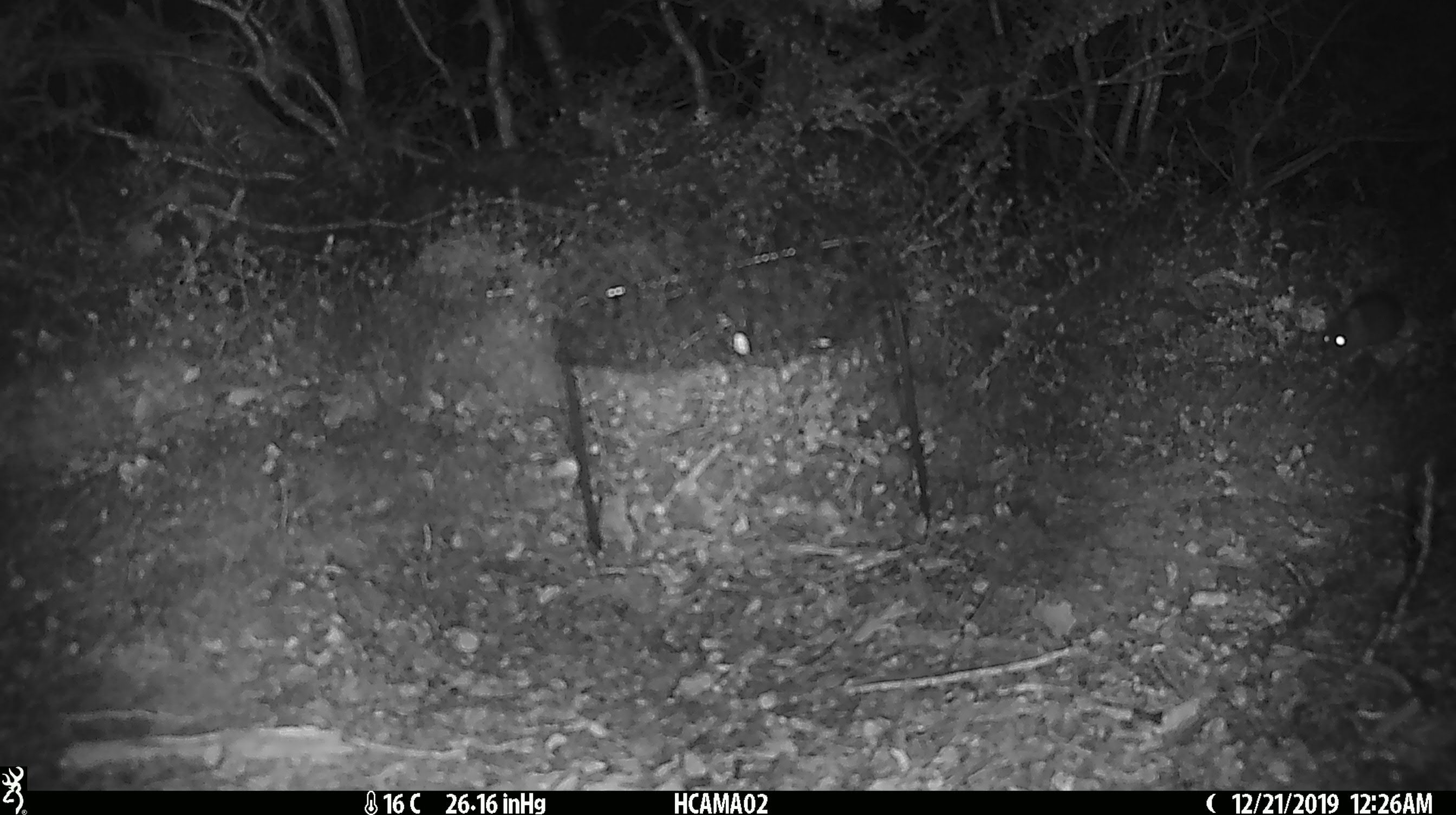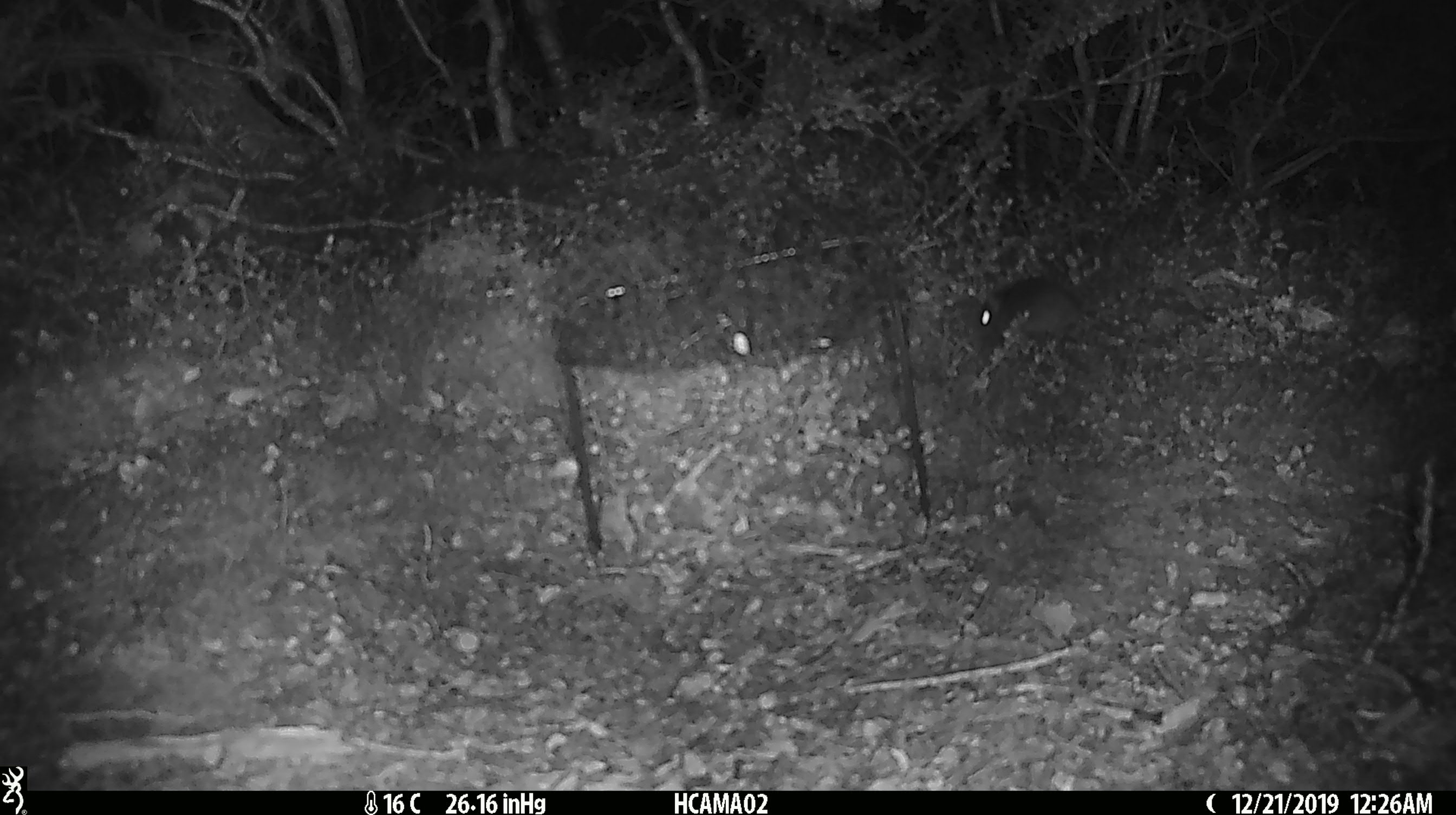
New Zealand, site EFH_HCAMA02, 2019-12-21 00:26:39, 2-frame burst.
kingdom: Animalia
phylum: Chordata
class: Mammalia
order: Rodentia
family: Muridae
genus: Mus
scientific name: Mus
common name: mouse